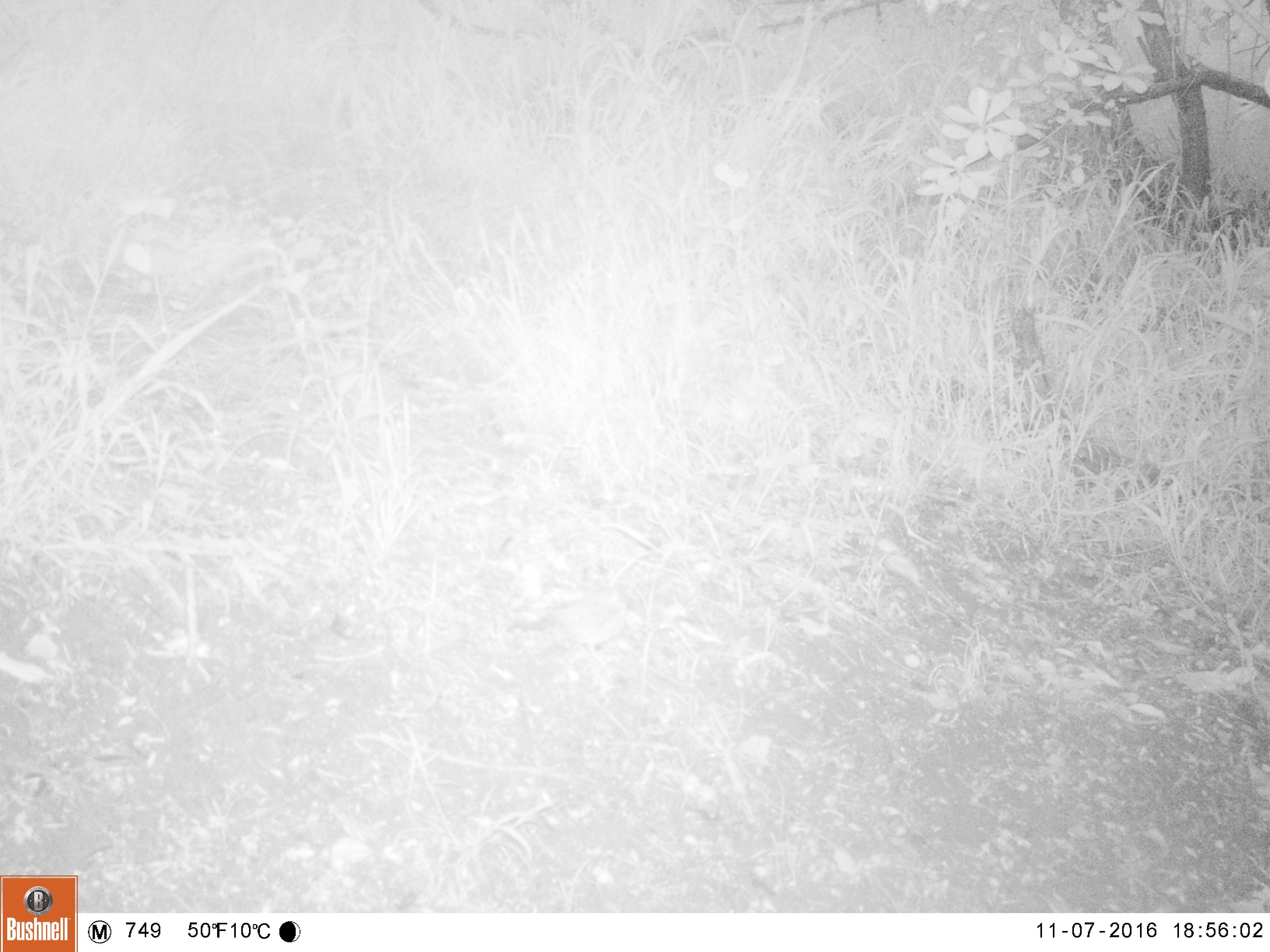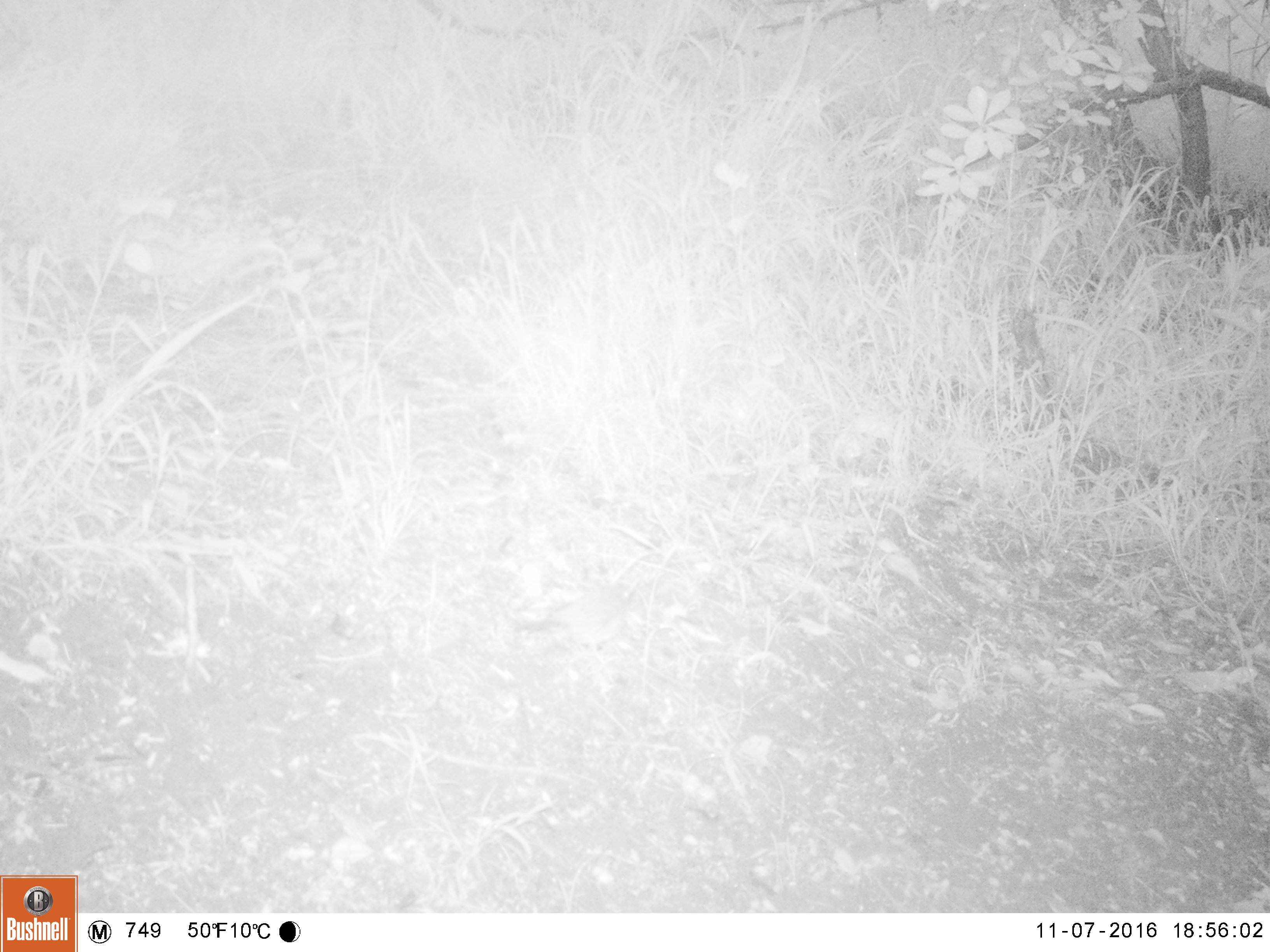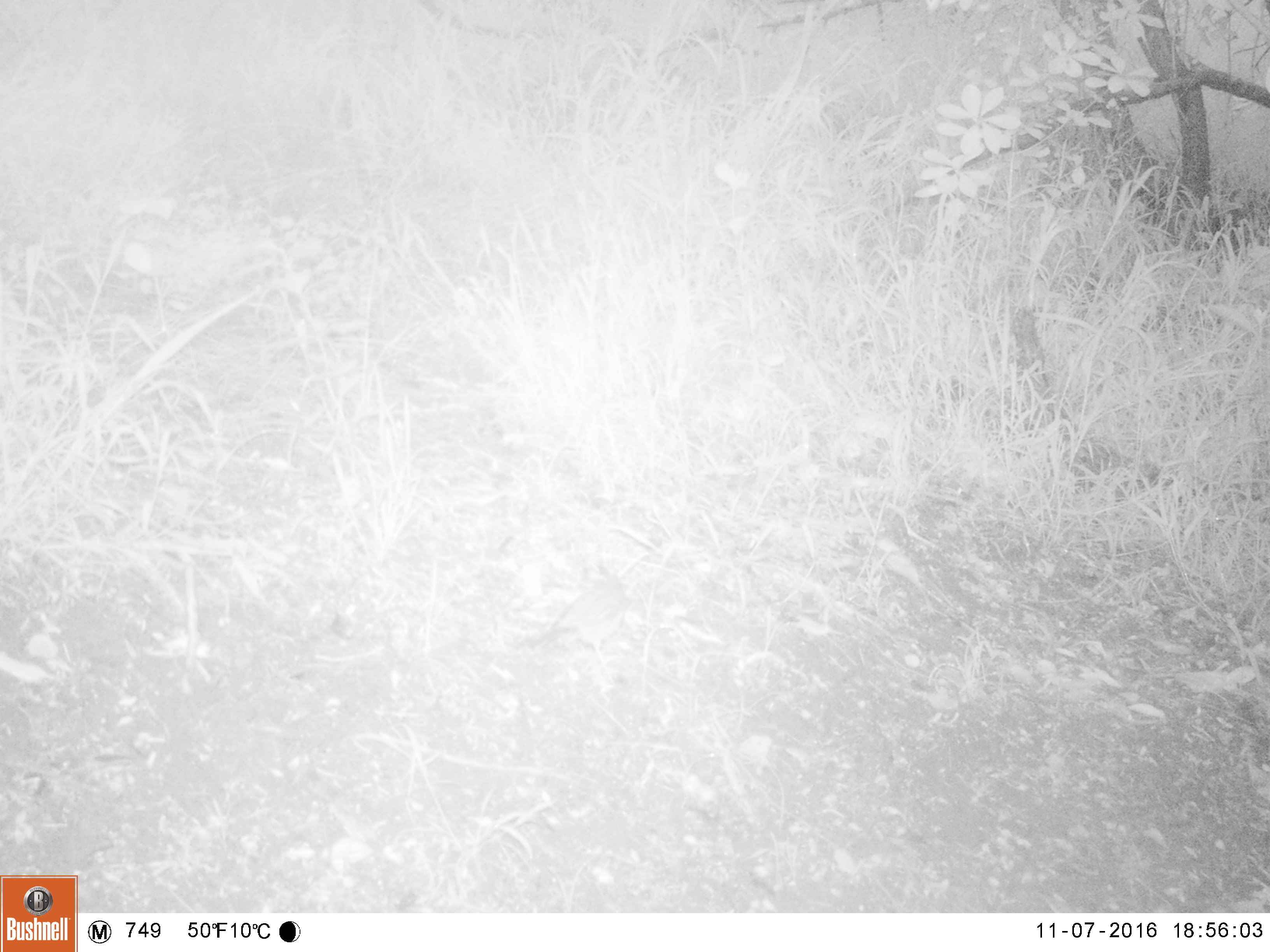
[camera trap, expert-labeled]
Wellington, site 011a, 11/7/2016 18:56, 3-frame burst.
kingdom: Animalia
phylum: Chordata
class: Aves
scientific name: Aves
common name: bird